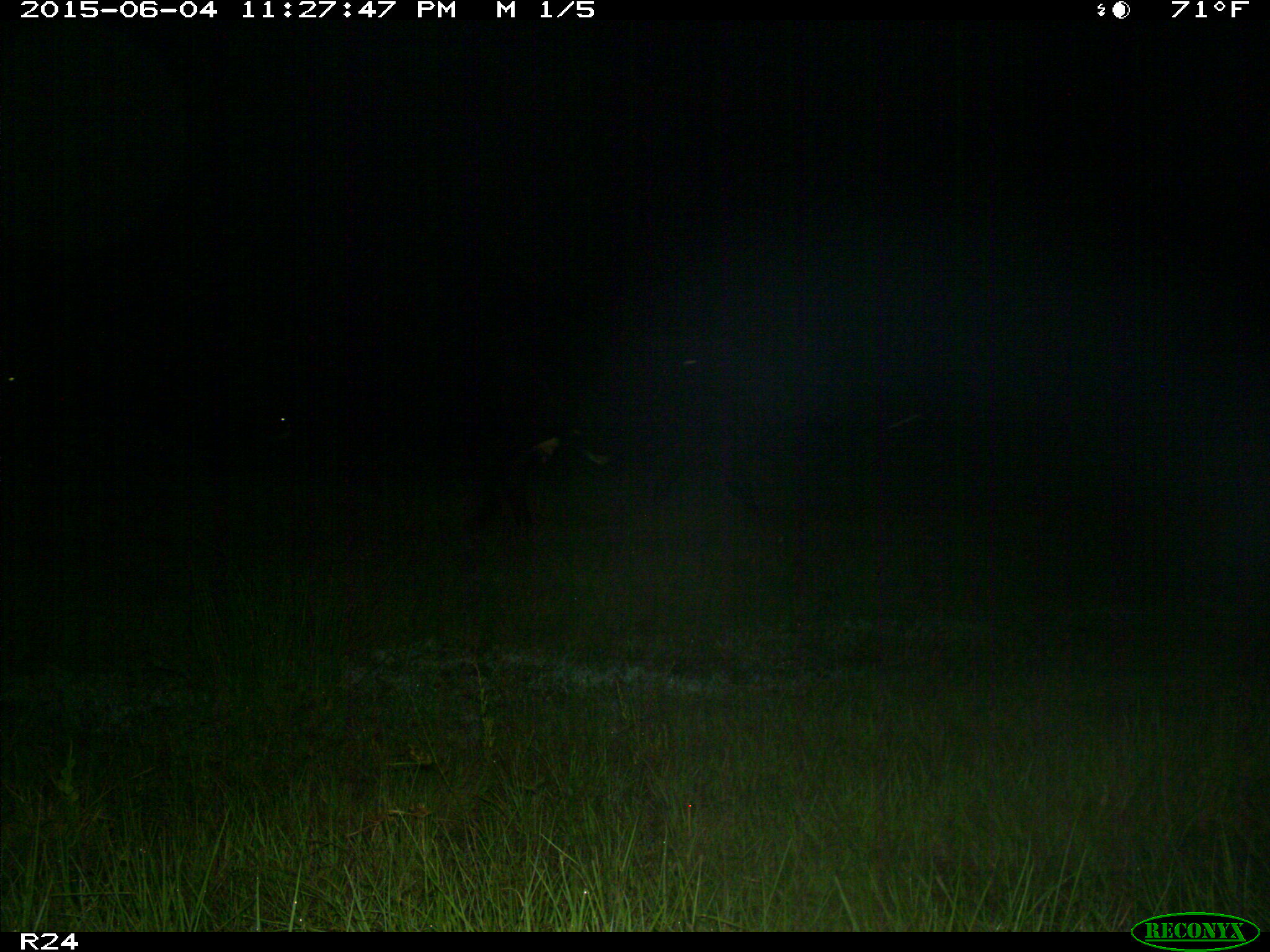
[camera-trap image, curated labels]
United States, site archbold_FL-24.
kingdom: Animalia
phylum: Chordata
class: Mammalia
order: Carnivora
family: Procyonidae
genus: Procyon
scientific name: Procyon lotor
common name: common raccoon